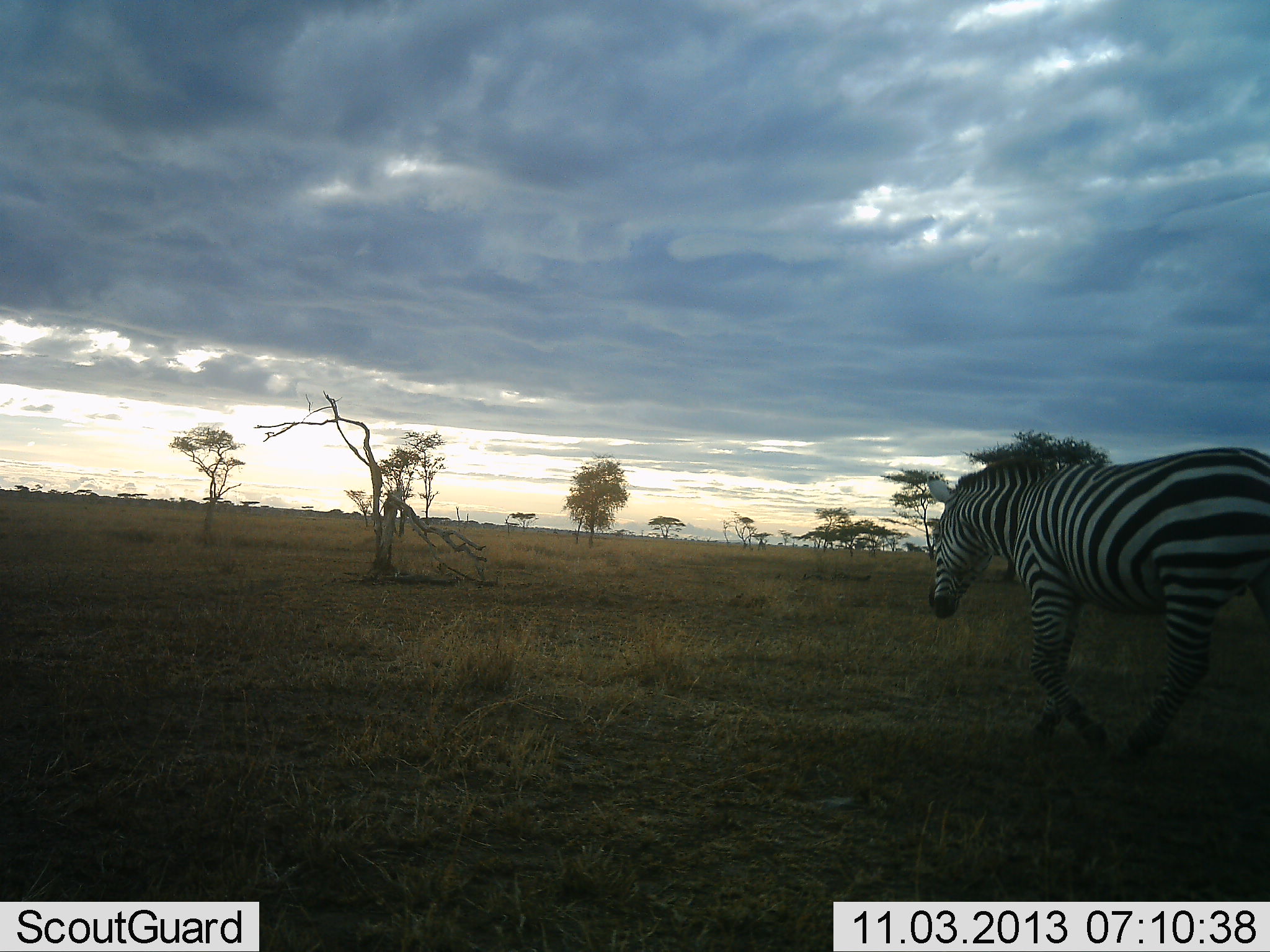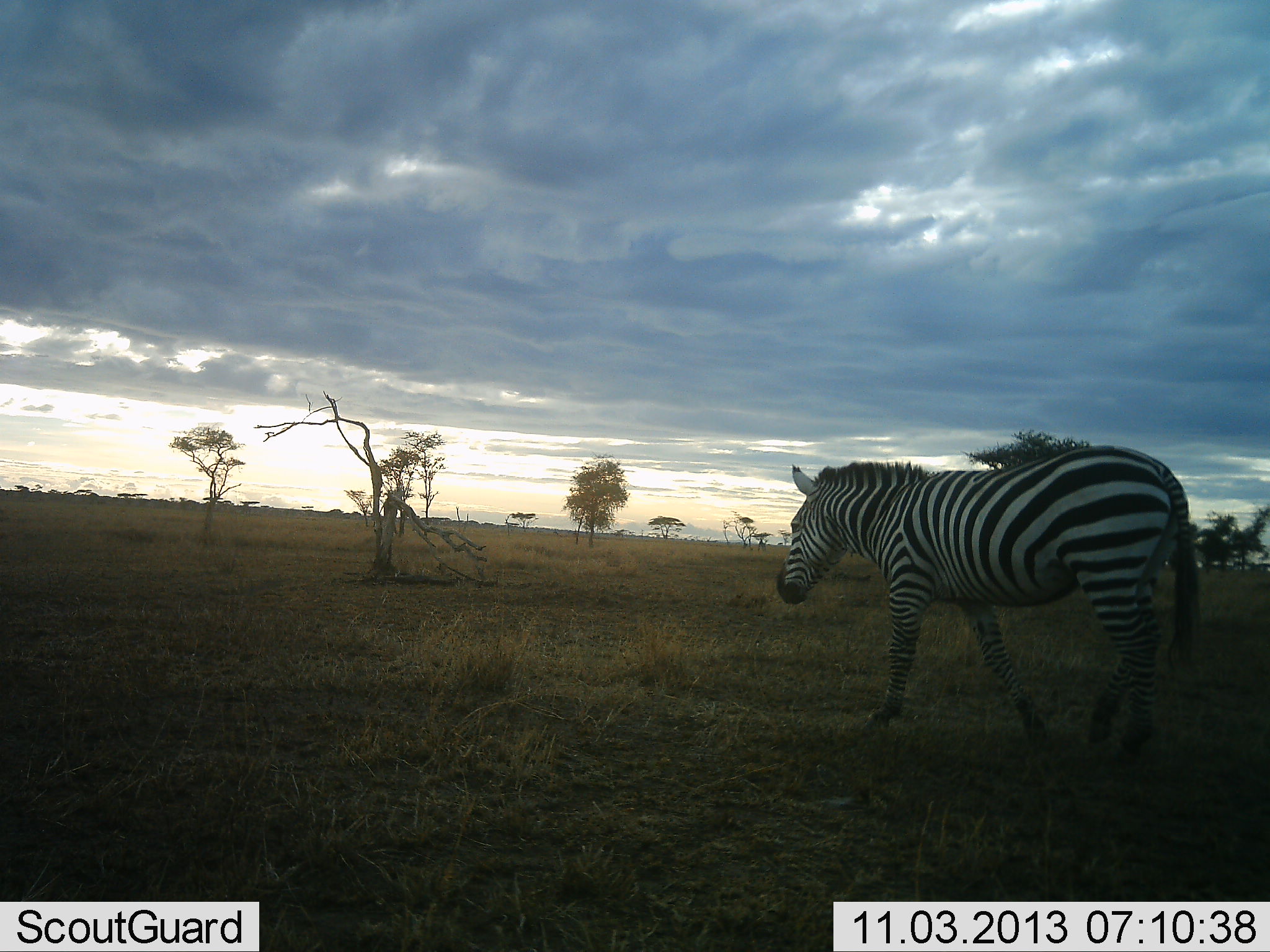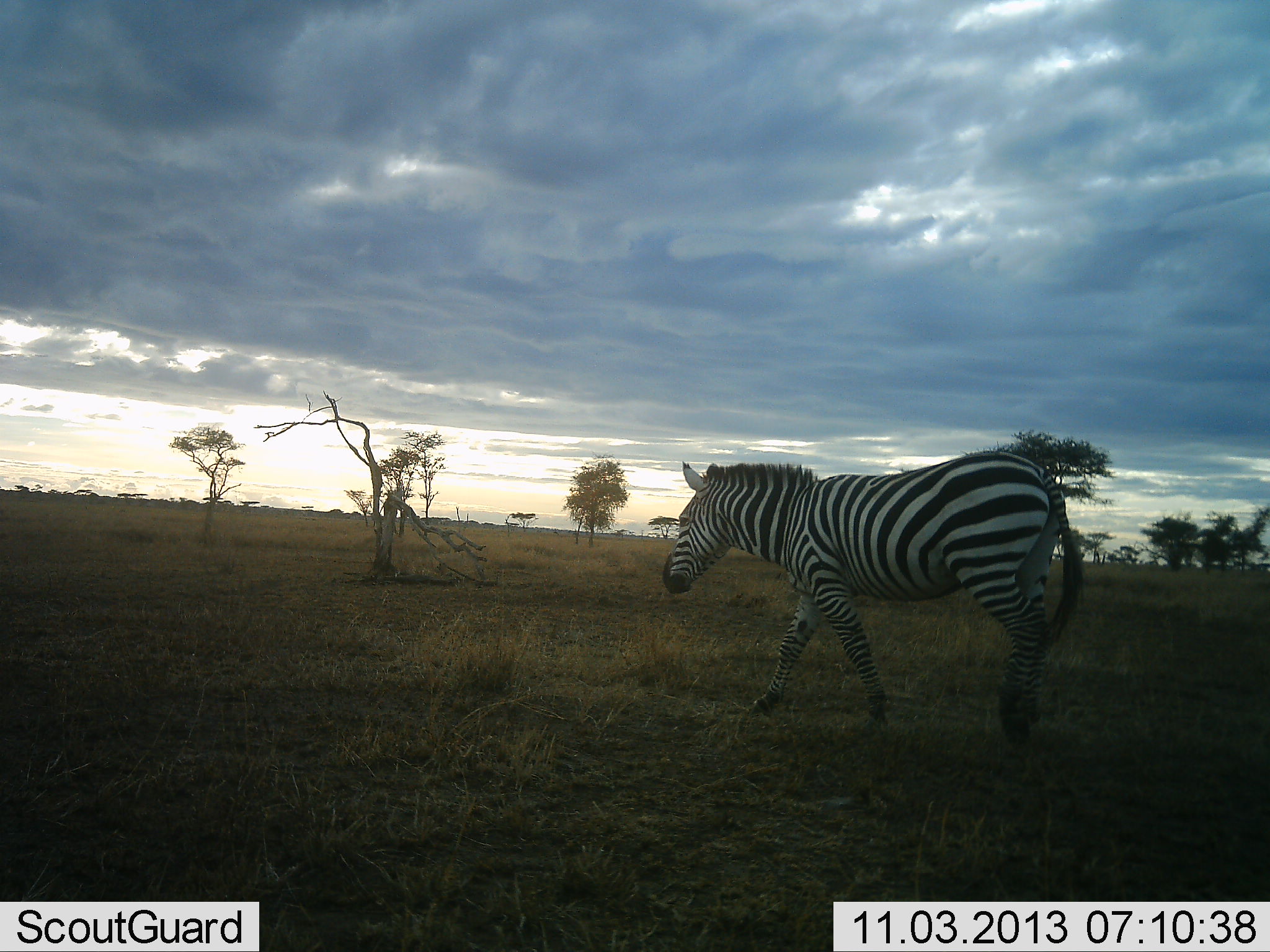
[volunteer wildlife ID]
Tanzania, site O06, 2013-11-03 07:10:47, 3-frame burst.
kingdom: Animalia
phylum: Chordata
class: Mammalia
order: Perissodactyla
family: Equidae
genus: Equus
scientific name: Equus quagga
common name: plains zebra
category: zebra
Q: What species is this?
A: Zebra (plains zebra) (Equus quagga).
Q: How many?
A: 1.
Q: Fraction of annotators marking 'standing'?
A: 0%.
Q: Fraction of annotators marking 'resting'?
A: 0%.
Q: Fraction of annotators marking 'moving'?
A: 100%.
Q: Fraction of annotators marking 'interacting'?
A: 0%.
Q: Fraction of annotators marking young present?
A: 0%.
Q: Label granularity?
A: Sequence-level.